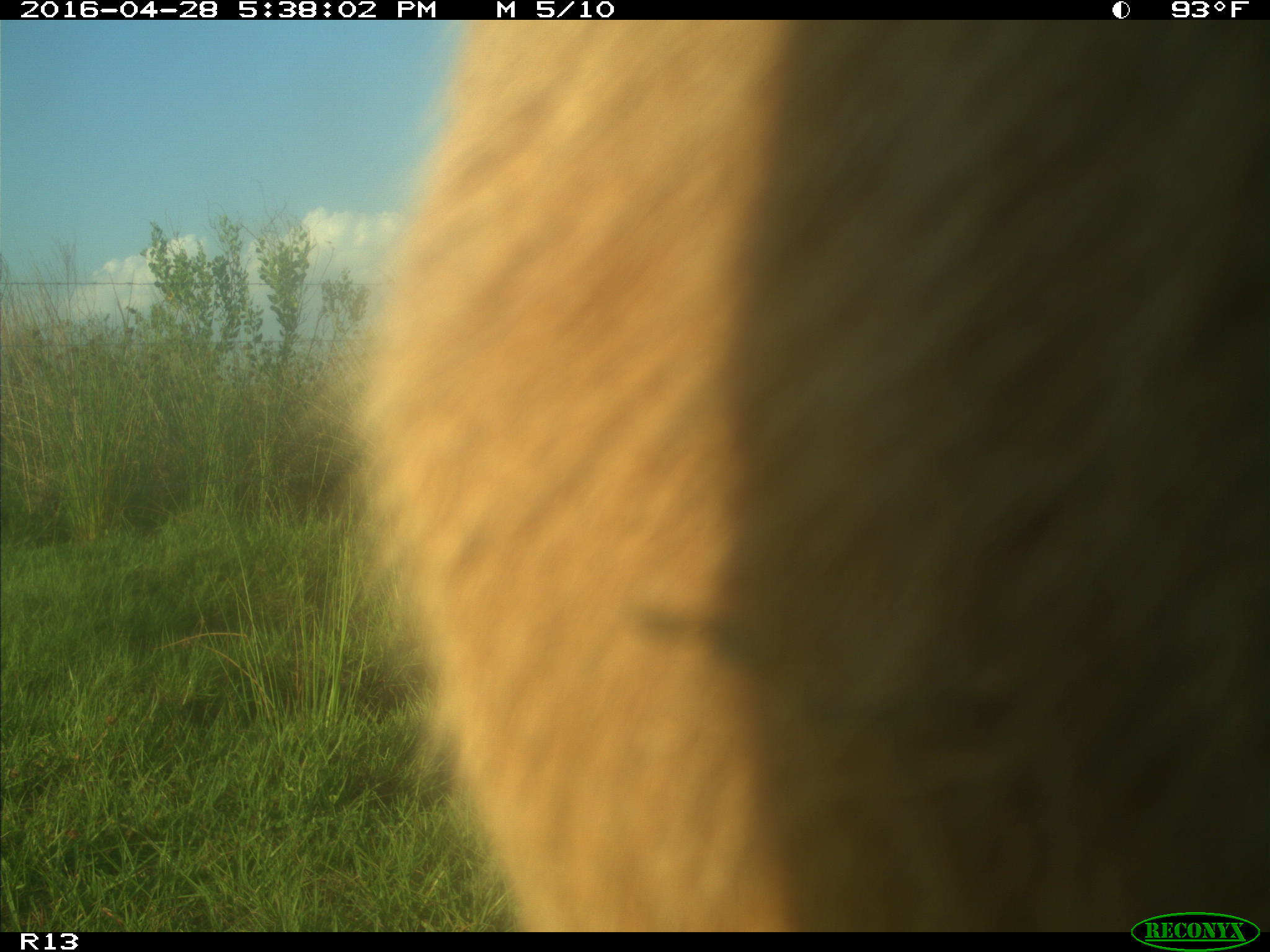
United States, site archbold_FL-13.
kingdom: Animalia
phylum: Chordata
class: Mammalia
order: Artiodactyla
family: Bovidae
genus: Bos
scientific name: Bos taurus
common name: domestic cow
Bos taurus (domestic cow).